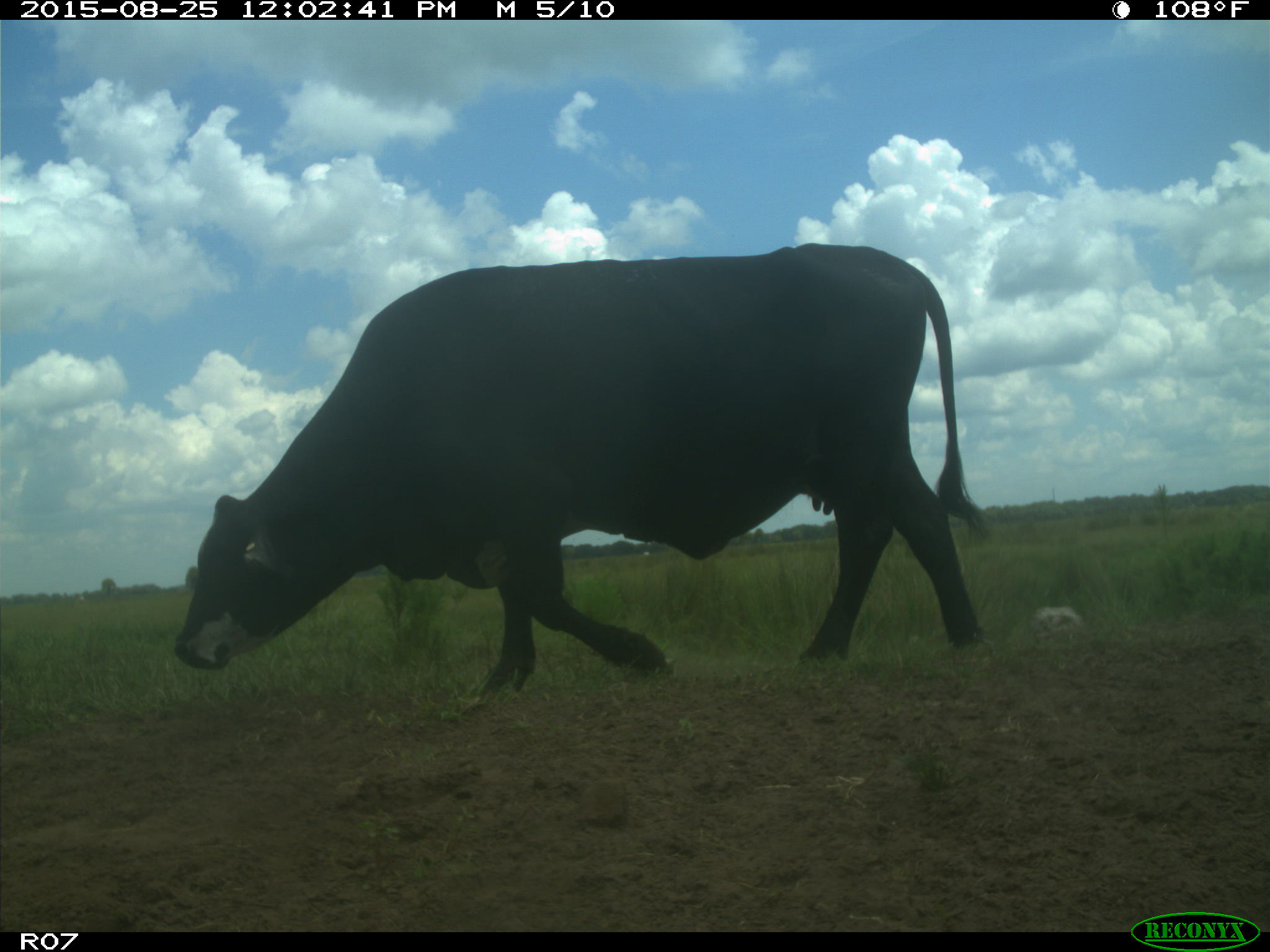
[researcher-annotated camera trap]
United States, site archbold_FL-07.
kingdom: Animalia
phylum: Chordata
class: Mammalia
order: Artiodactyla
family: Bovidae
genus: Bos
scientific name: Bos taurus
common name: domestic cow